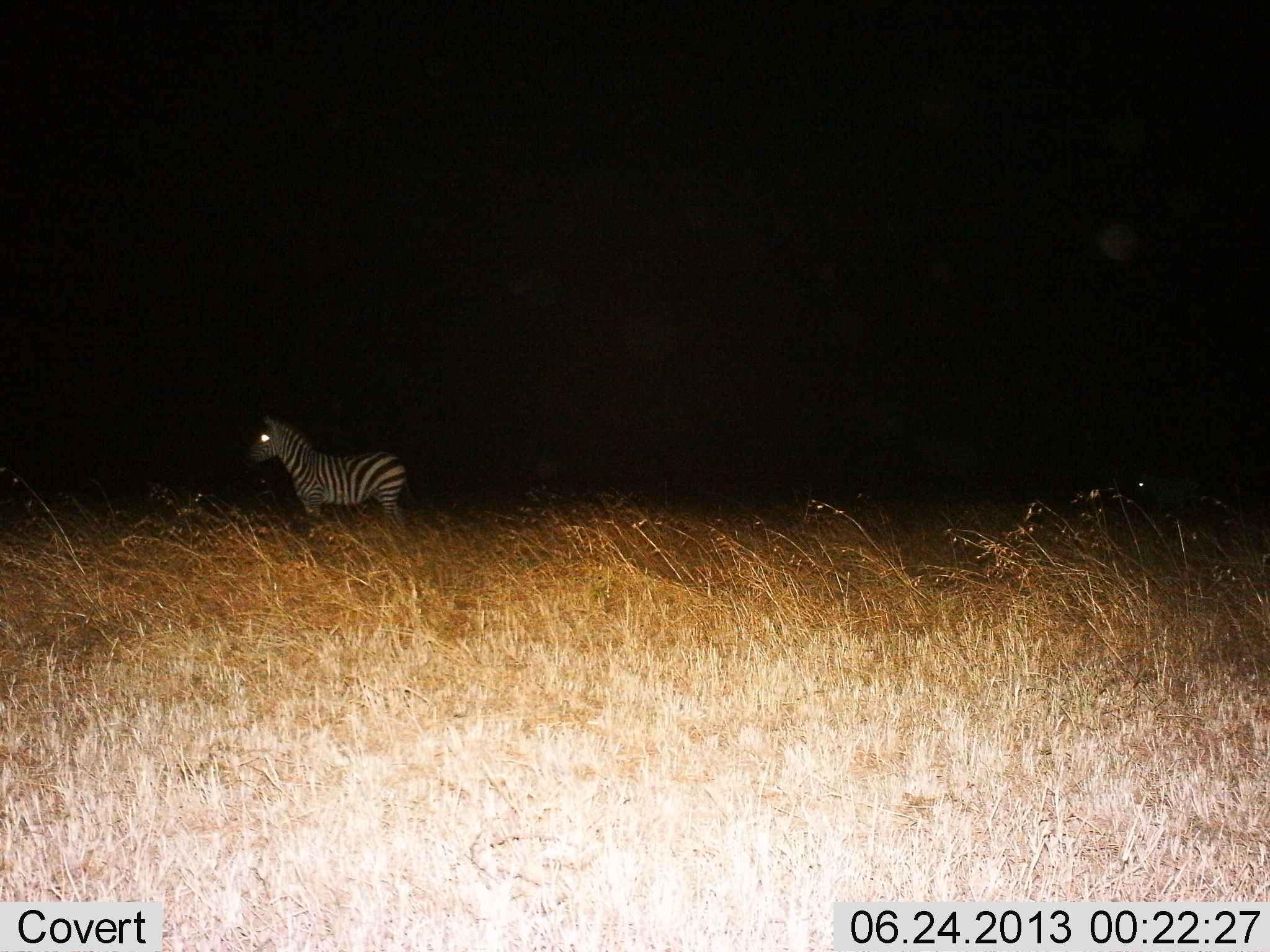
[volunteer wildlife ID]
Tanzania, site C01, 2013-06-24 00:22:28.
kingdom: Animalia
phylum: Chordata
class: Mammalia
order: Perissodactyla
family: Equidae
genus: Equus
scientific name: Equus quagga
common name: plains zebra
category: zebra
Zebra (plains zebra) (Equus quagga), count 1. Behavior (volunteer vote fractions): standing 93%, resting 3%, moving 7%, interacting 0%. Young present (vote fraction): 0%. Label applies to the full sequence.